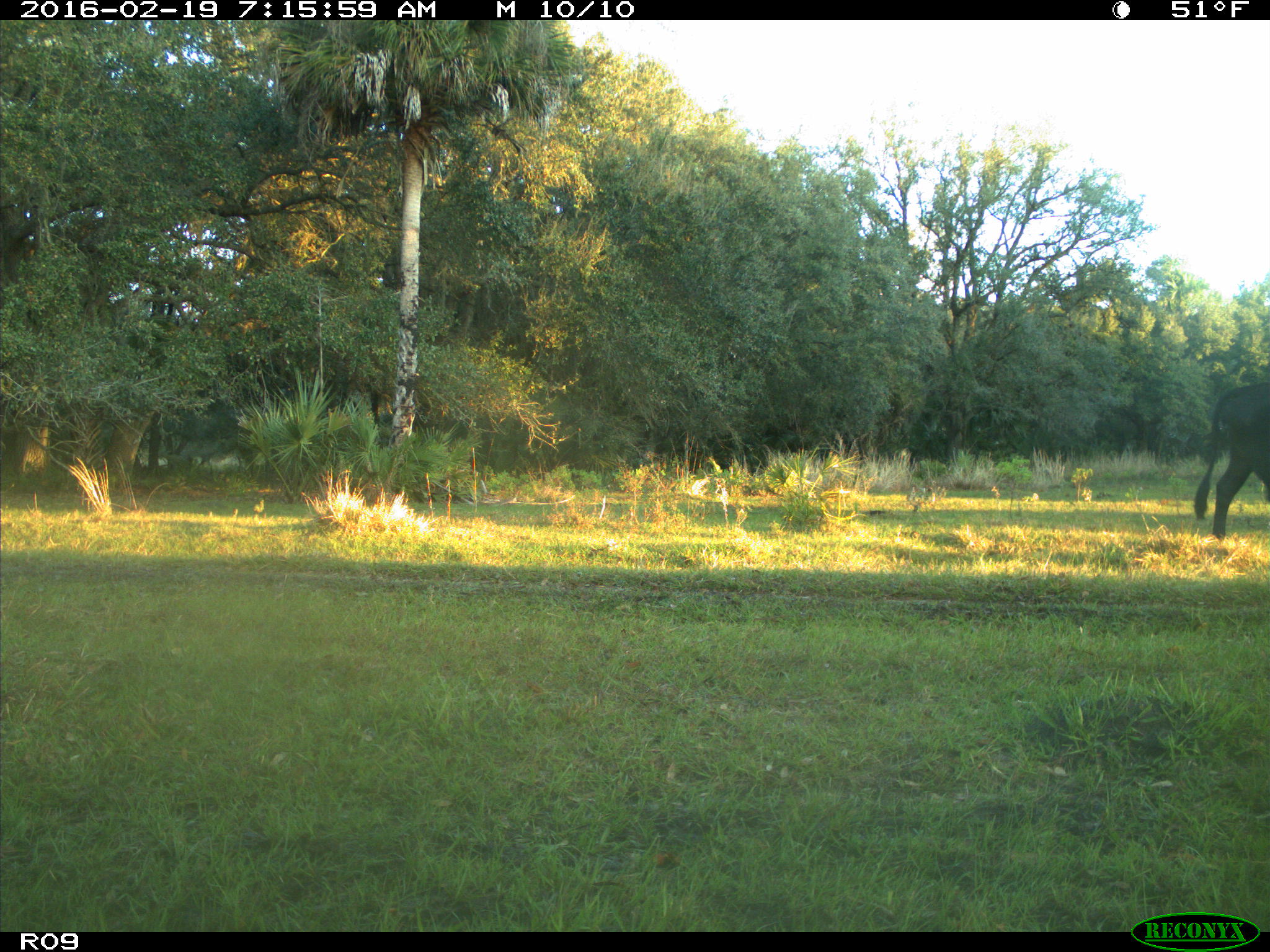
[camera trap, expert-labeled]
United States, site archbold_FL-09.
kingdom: Animalia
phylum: Chordata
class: Mammalia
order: Artiodactyla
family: Bovidae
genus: Bos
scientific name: Bos taurus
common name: domestic cow